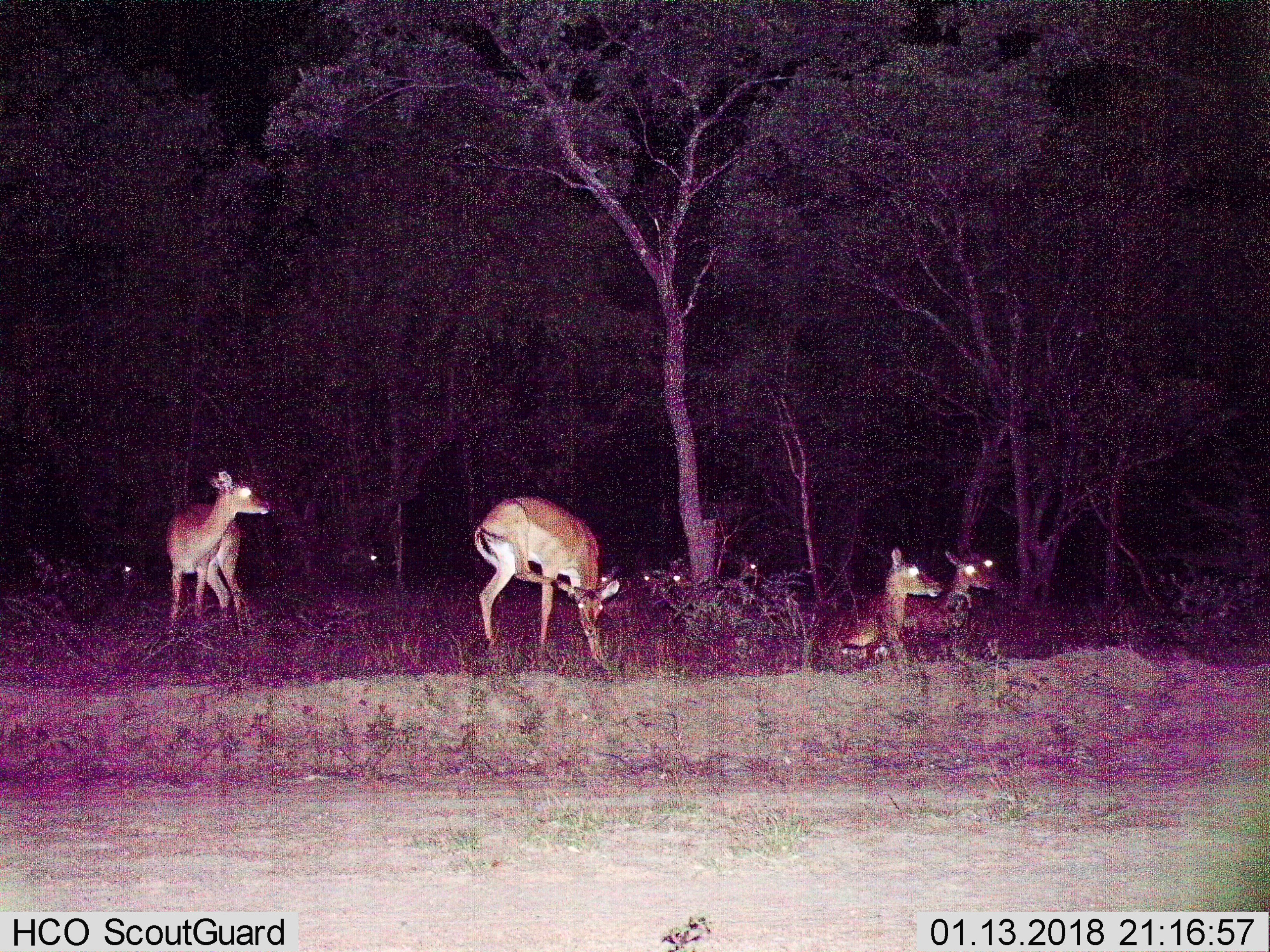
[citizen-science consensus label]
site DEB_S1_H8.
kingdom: Animalia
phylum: Chordata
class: Mammalia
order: Artiodactyla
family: Bovidae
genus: Aepyceros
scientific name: Aepyceros melampus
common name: impala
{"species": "impala (Aepyceros melampus)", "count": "10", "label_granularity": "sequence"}